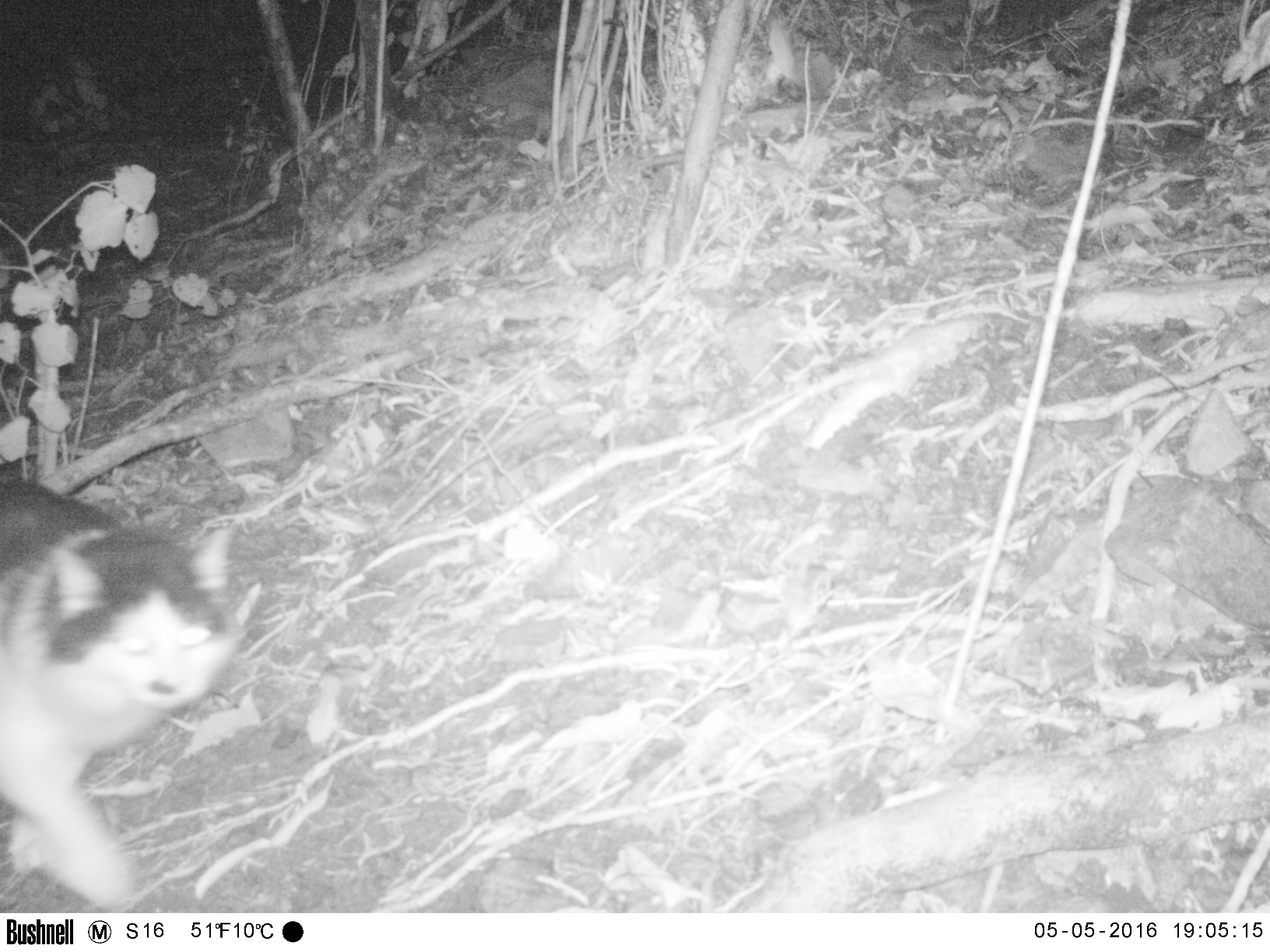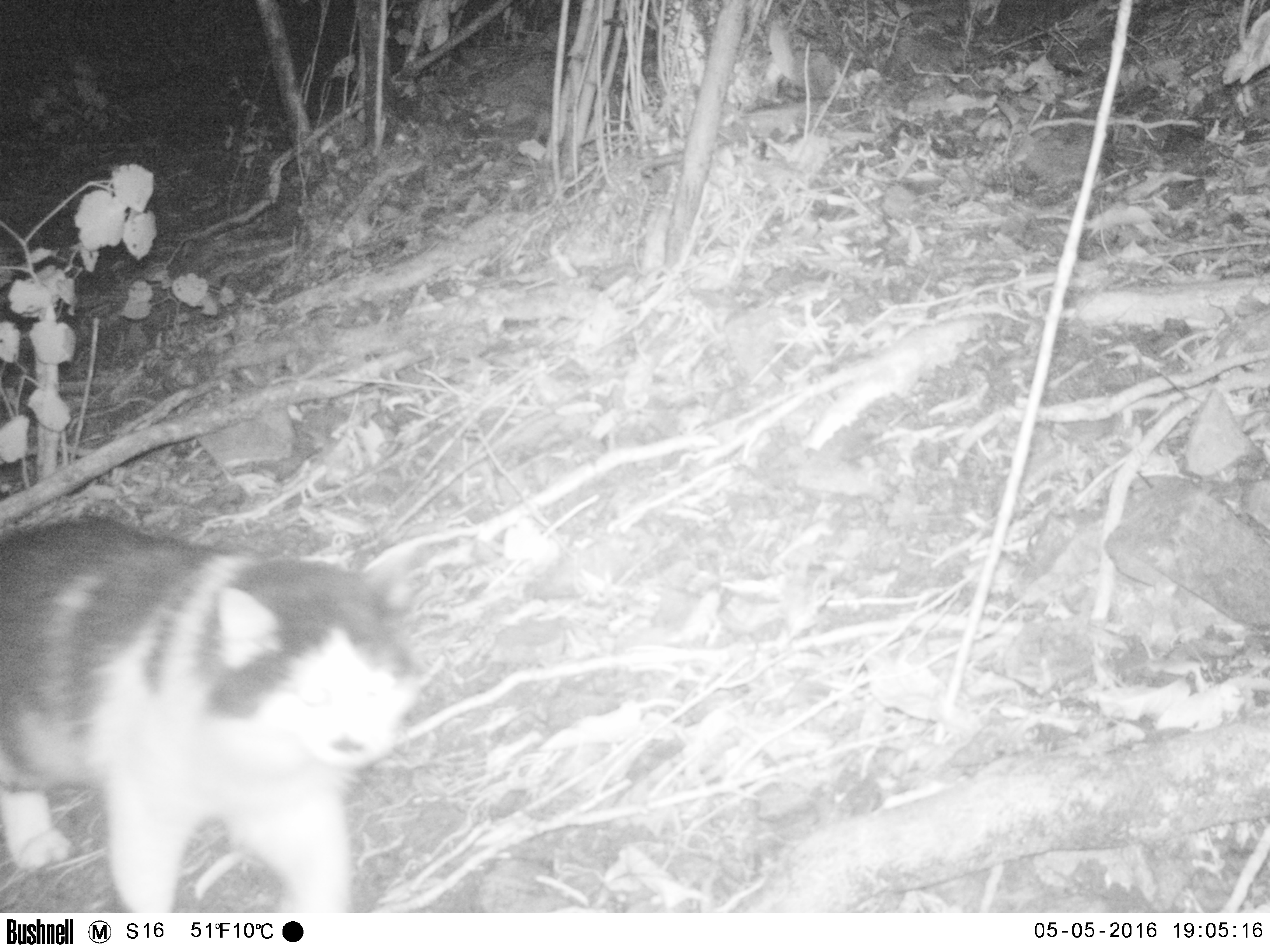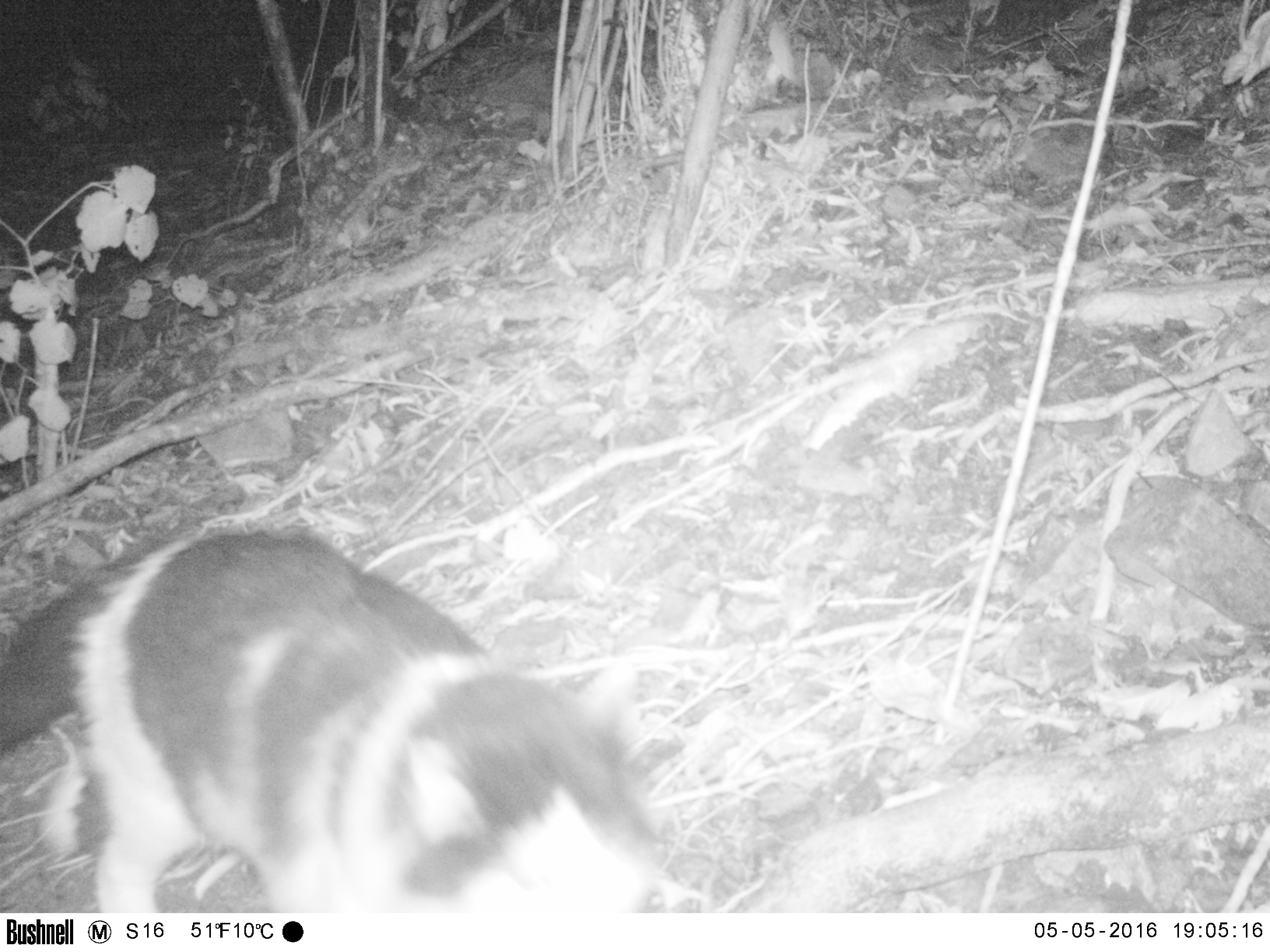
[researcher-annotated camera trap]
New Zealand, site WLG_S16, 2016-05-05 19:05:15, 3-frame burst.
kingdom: Animalia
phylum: Chordata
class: Mammalia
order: Carnivora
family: Felidae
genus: Felis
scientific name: Felis catus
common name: domestic cat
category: cat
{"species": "cat (domestic cat) (Felis catus)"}